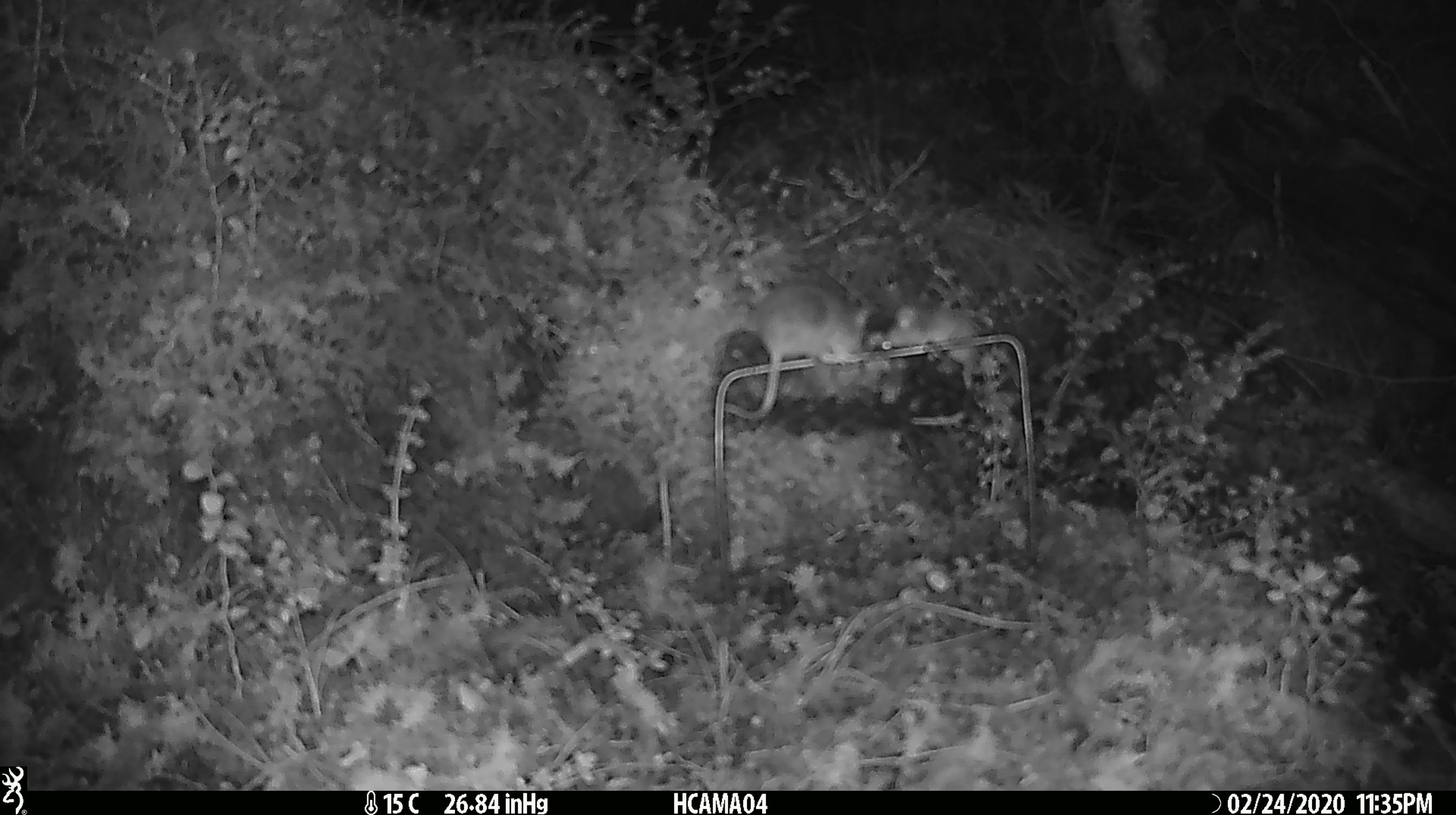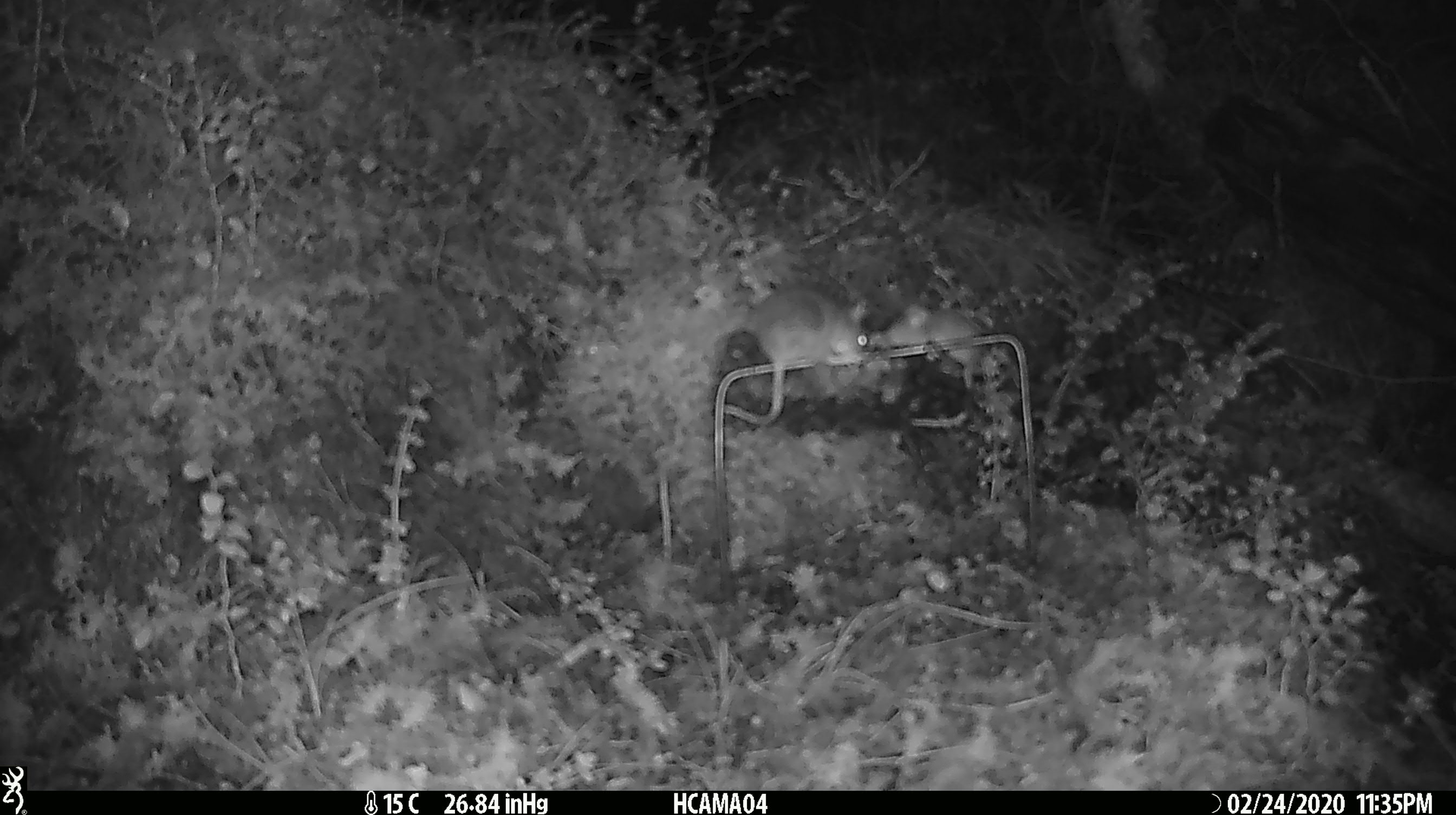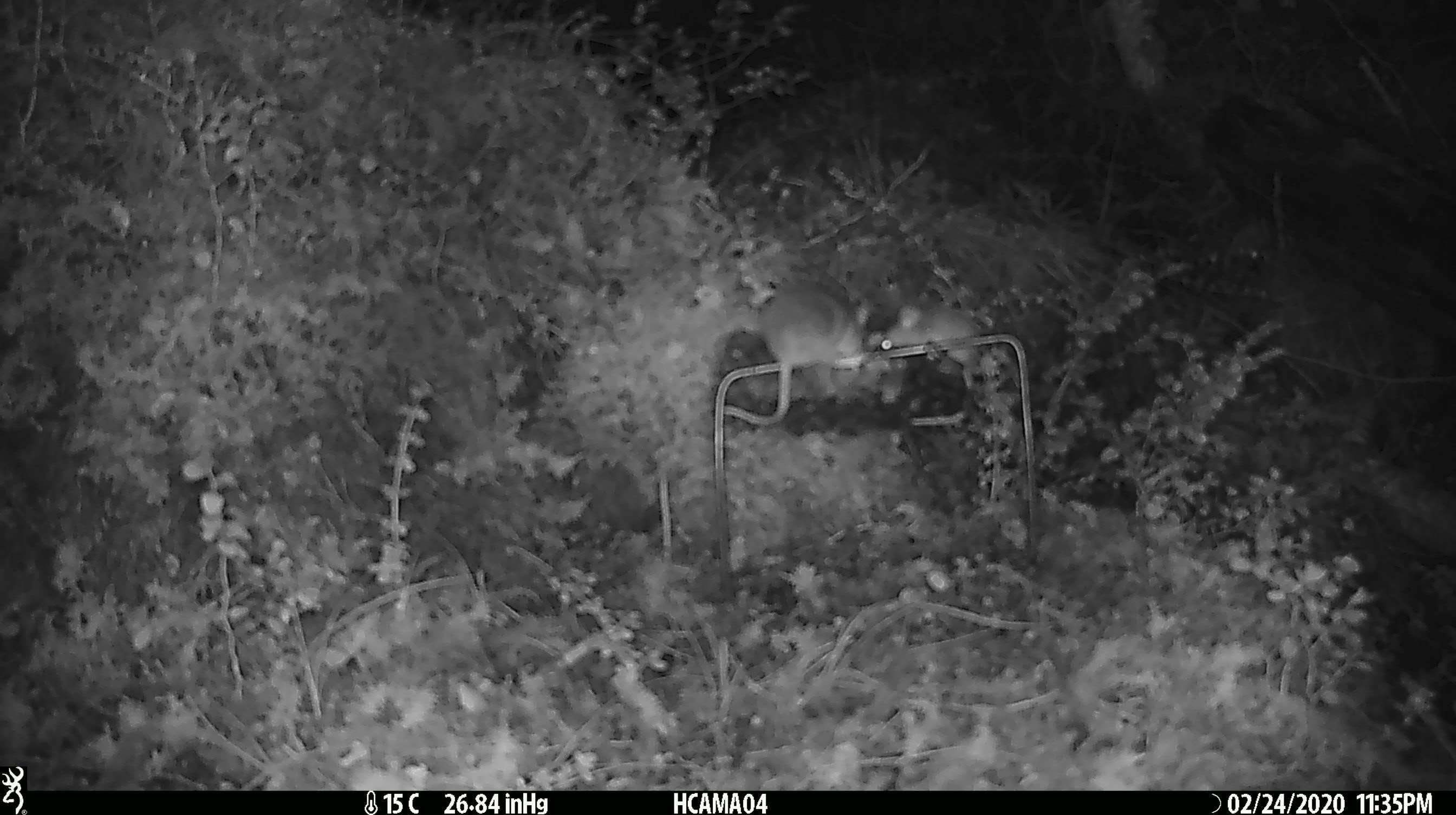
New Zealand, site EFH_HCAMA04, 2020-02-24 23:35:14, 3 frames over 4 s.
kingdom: Animalia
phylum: Chordata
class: Mammalia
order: Rodentia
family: Muridae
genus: Mus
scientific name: Mus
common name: mouse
Mouse (Mus).